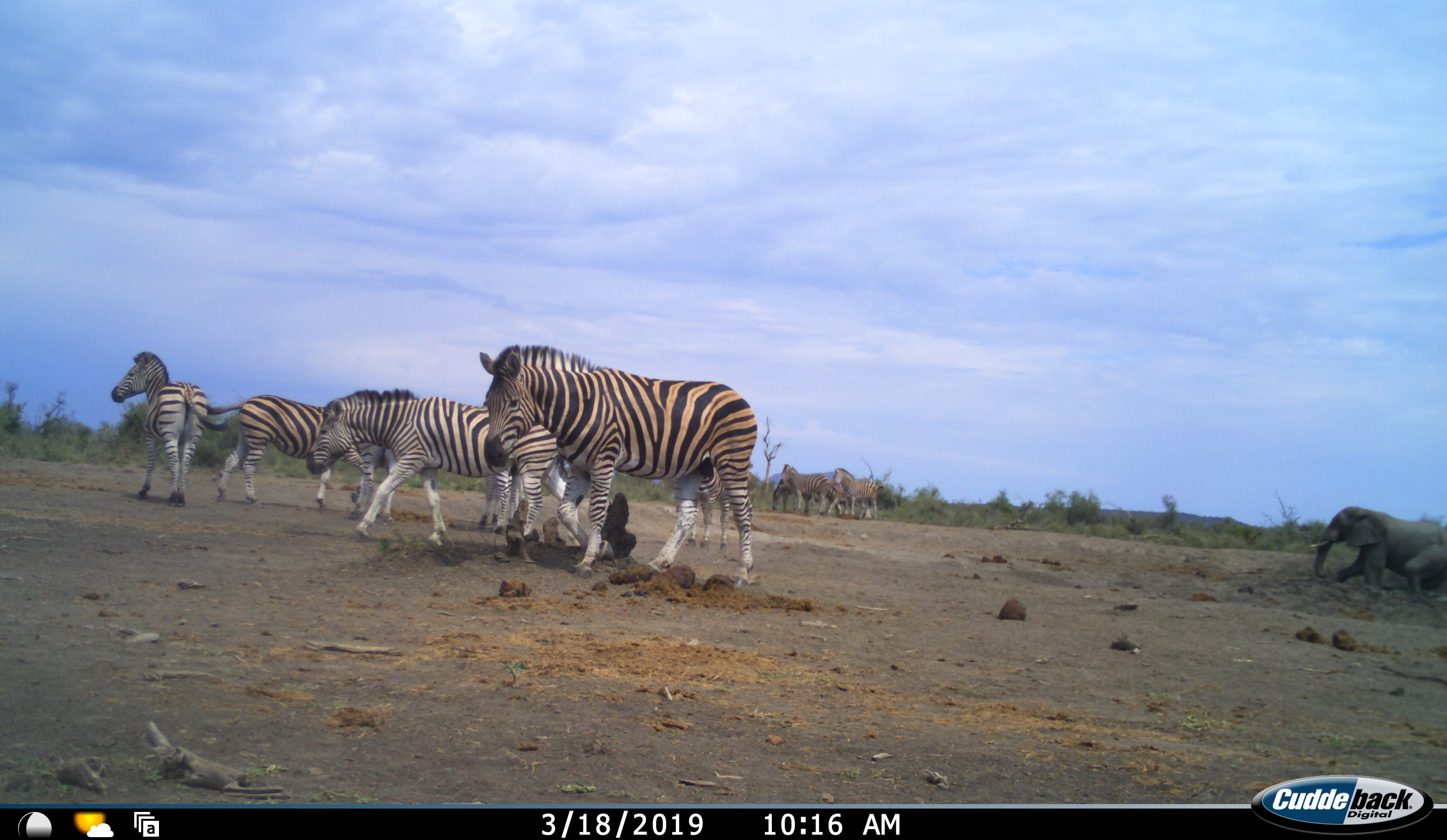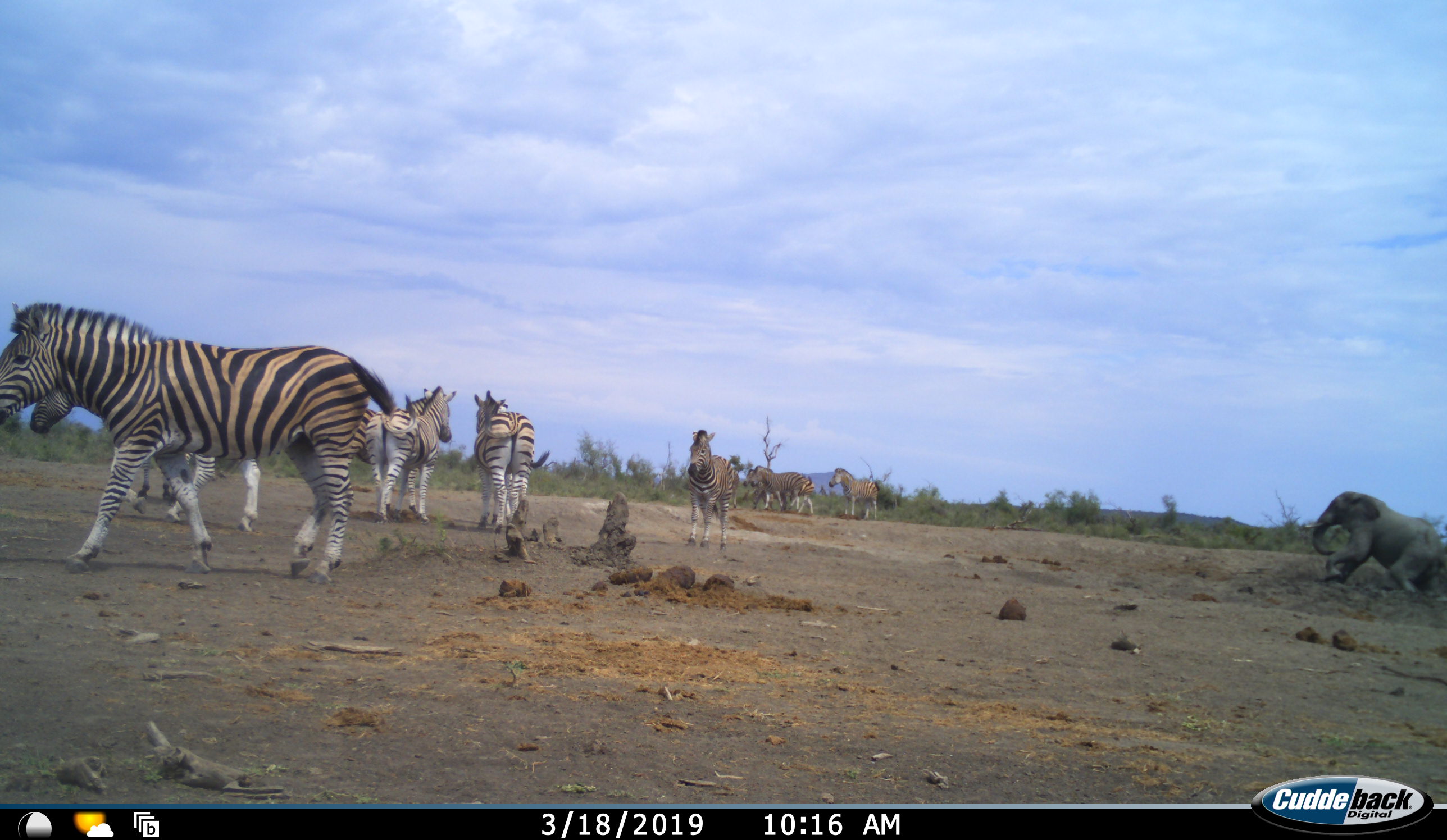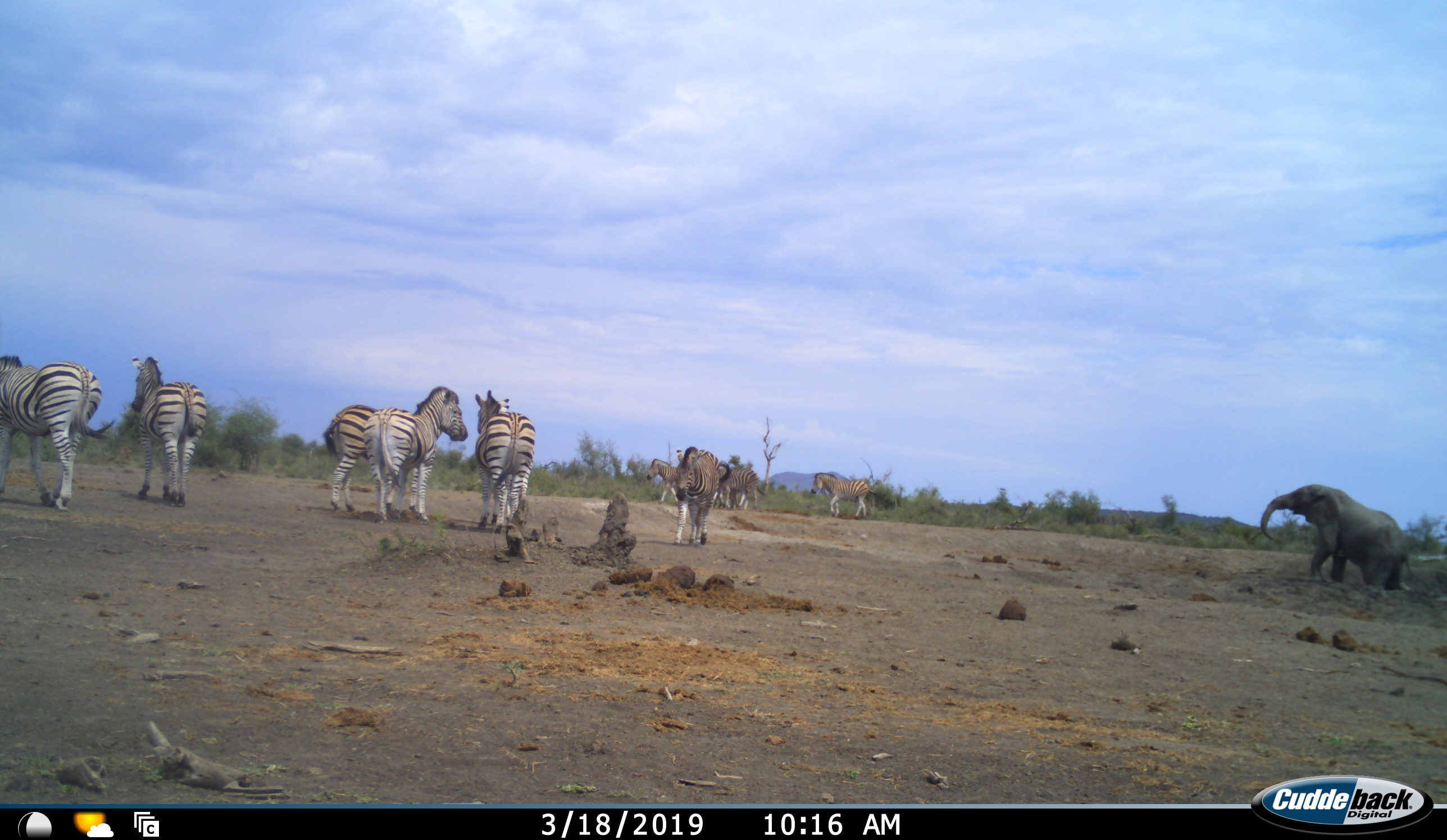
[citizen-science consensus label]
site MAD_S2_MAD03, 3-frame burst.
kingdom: Animalia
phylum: Chordata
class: Mammalia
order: Proboscidea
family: Elephantidae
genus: Loxodonta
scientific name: Loxodonta africana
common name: african bush elephant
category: elephant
Elephant (african bush elephant) (Loxodonta africana), count 1. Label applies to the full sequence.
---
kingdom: Animalia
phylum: Chordata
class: Mammalia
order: Perissodactyla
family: Equidae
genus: Equus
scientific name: Equus quagga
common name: plains zebra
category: zebraplains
Zebraplains (plains zebra) (Equus quagga), count 10. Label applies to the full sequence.